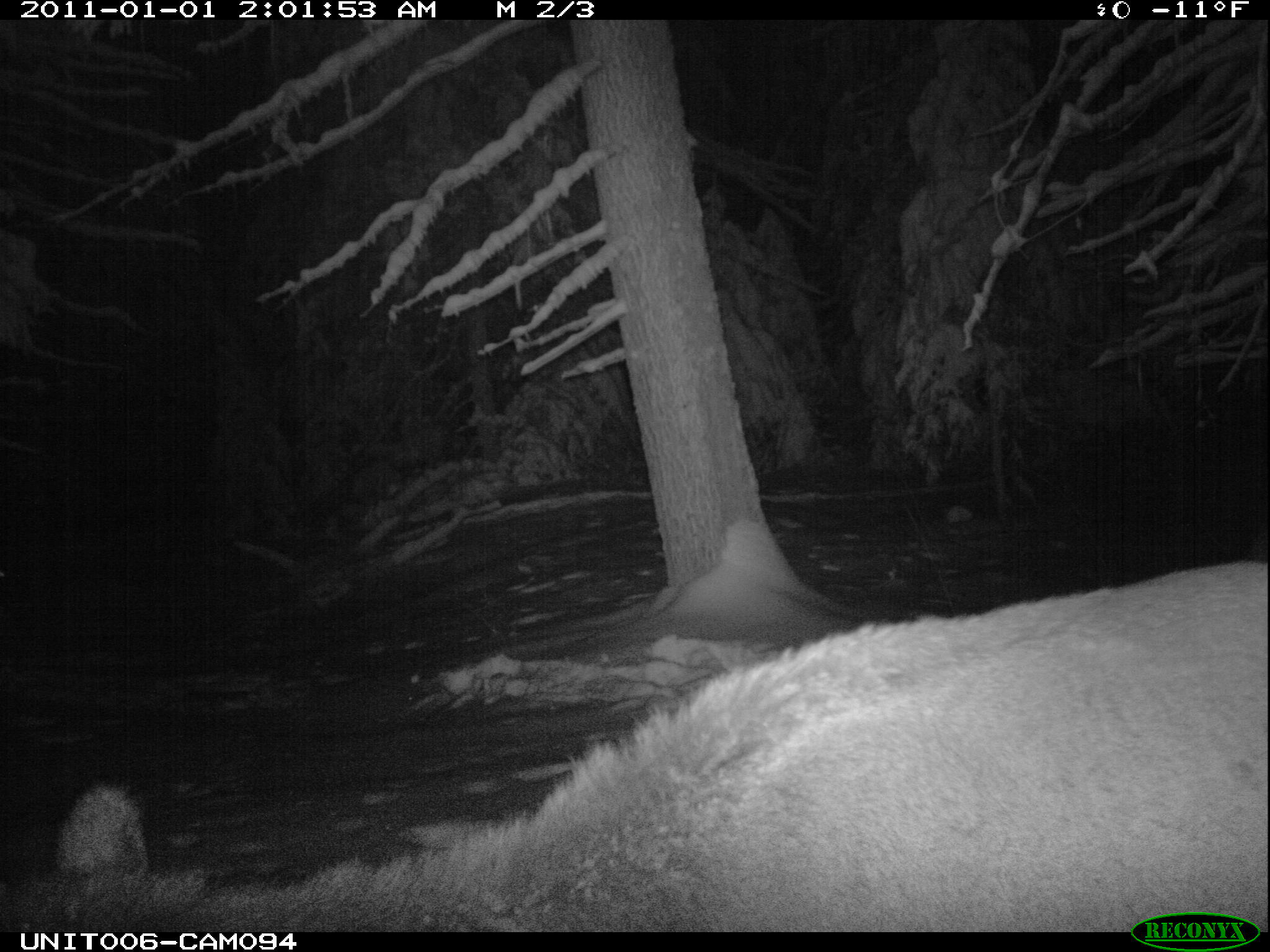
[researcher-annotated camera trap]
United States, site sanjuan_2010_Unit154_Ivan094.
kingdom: Animalia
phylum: Chordata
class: Mammalia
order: Artiodactyla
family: Cervidae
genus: Cervus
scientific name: Cervus elaphus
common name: red deer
Cervus elaphus (red deer).